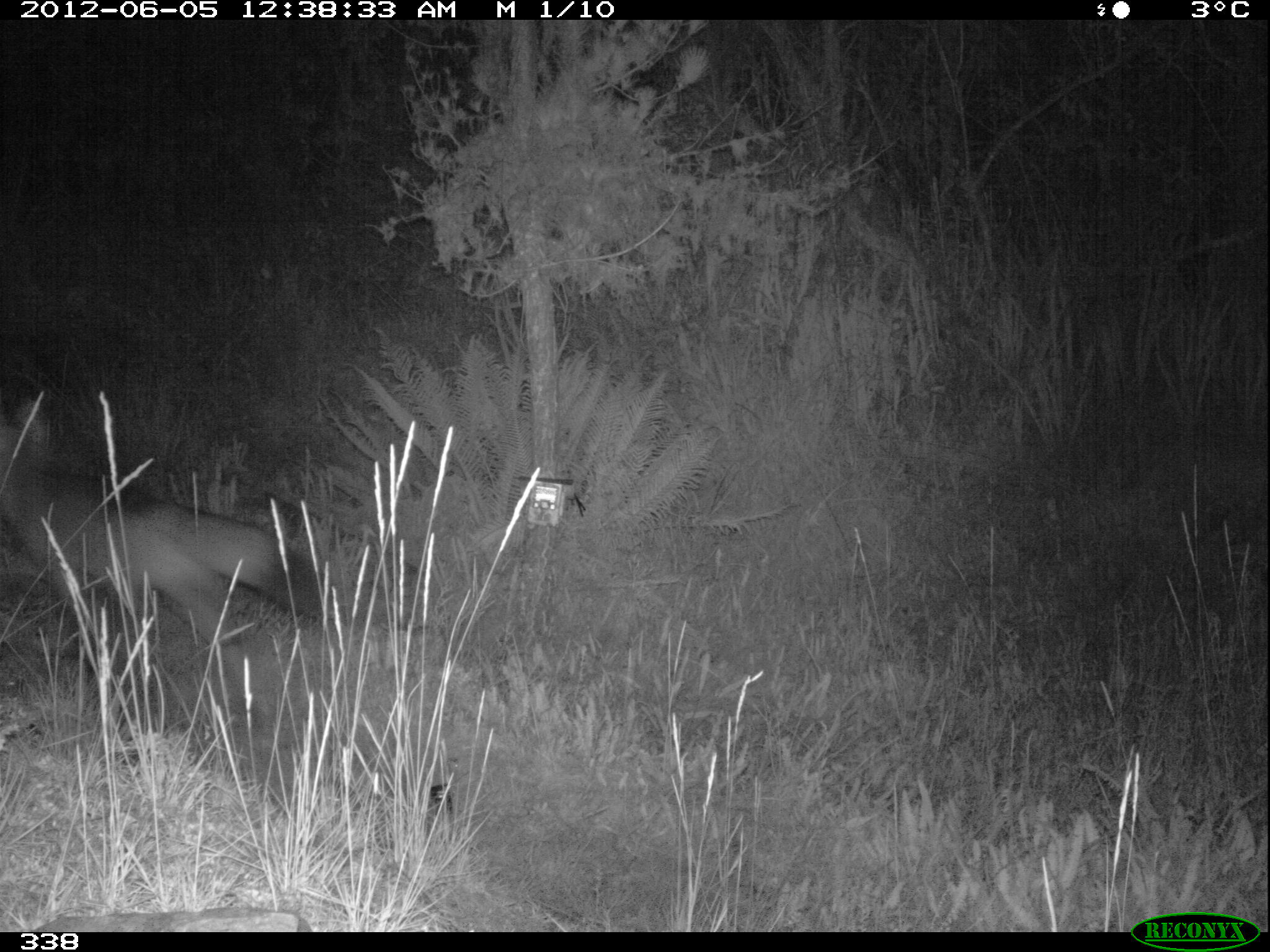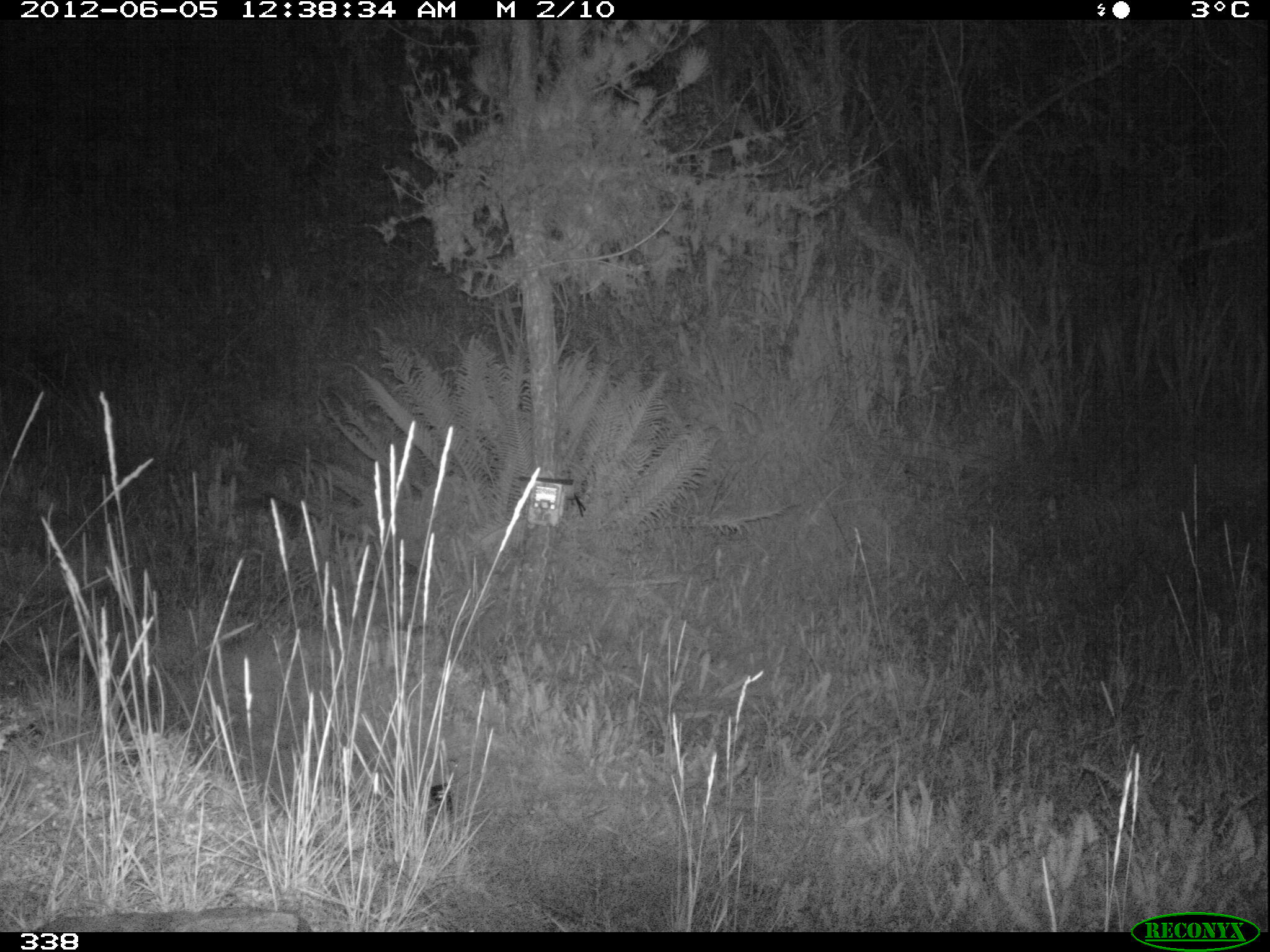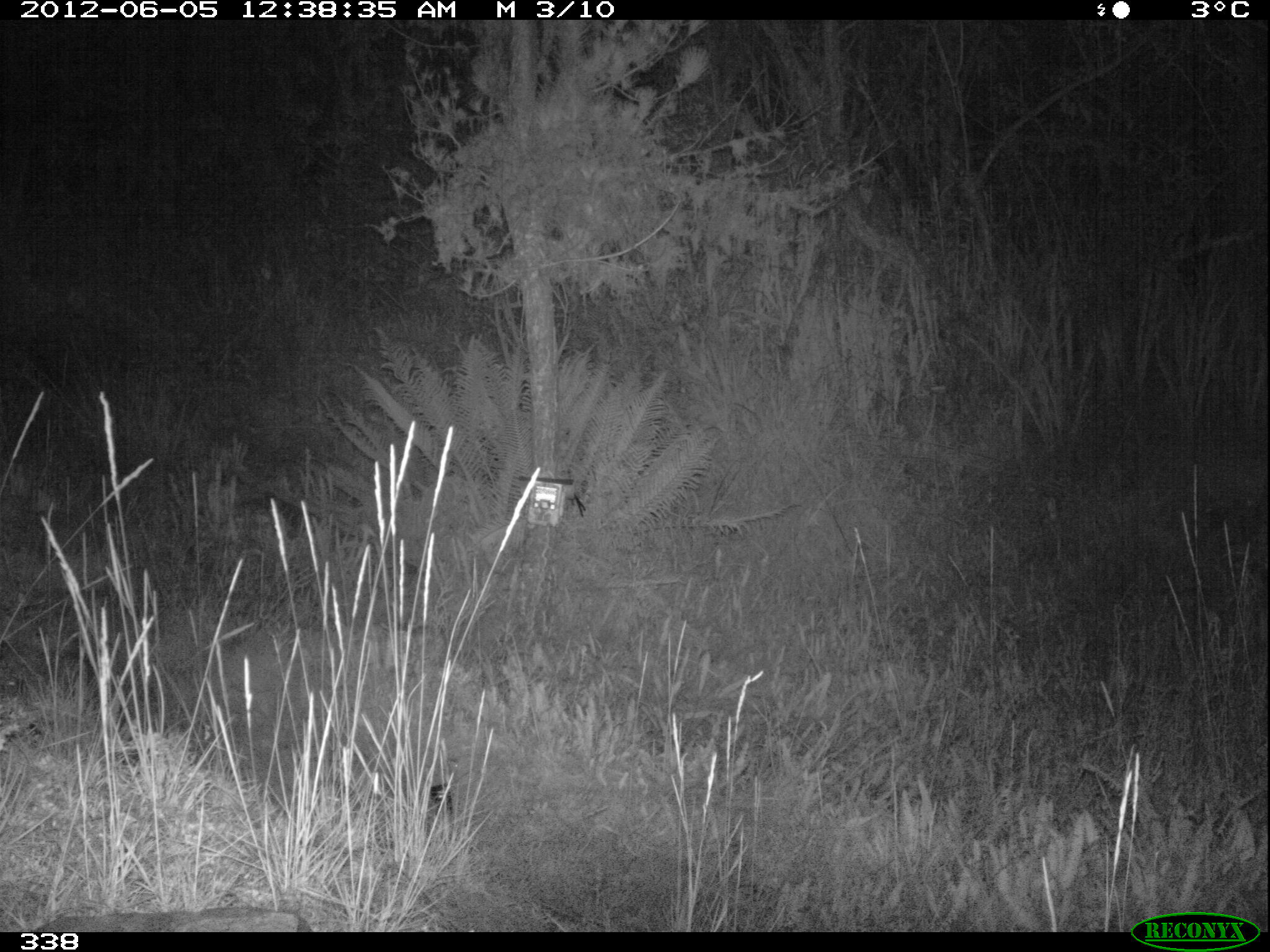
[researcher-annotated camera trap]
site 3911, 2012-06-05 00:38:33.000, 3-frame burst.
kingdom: Animalia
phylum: Chordata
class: Mammalia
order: Carnivora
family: Canidae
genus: Lycalopex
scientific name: Lycalopex culpaeus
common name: culpeo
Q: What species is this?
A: Lycalopex culpaeus (culpeo).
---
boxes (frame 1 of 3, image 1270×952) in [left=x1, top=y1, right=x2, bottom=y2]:
lycalopex culpaeus: [left=0, top=405, right=323, bottom=728]